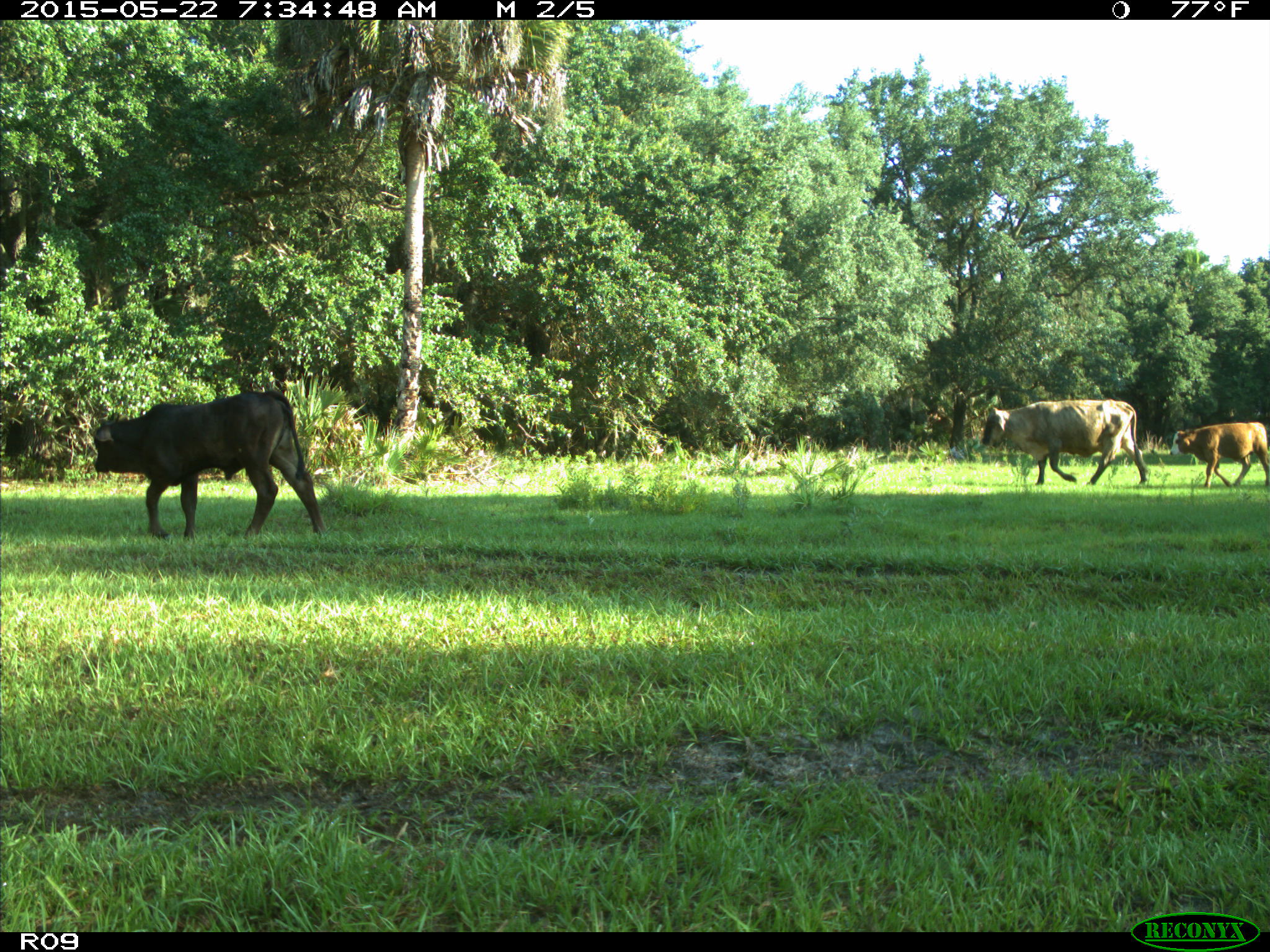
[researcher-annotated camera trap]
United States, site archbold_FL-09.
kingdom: Animalia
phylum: Chordata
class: Mammalia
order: Artiodactyla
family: Bovidae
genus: Bos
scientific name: Bos taurus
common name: domestic cow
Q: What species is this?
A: Bos taurus (domestic cow).